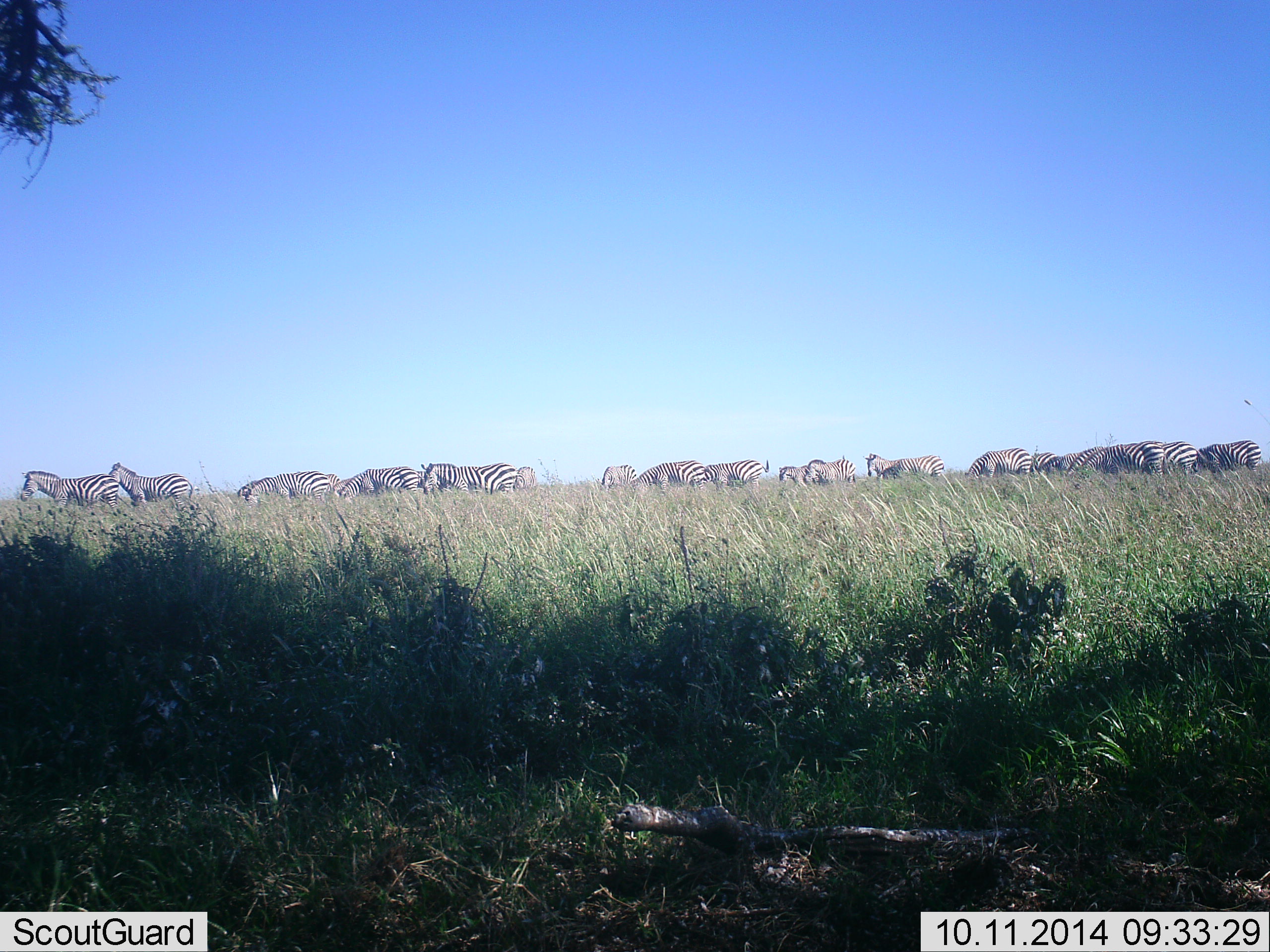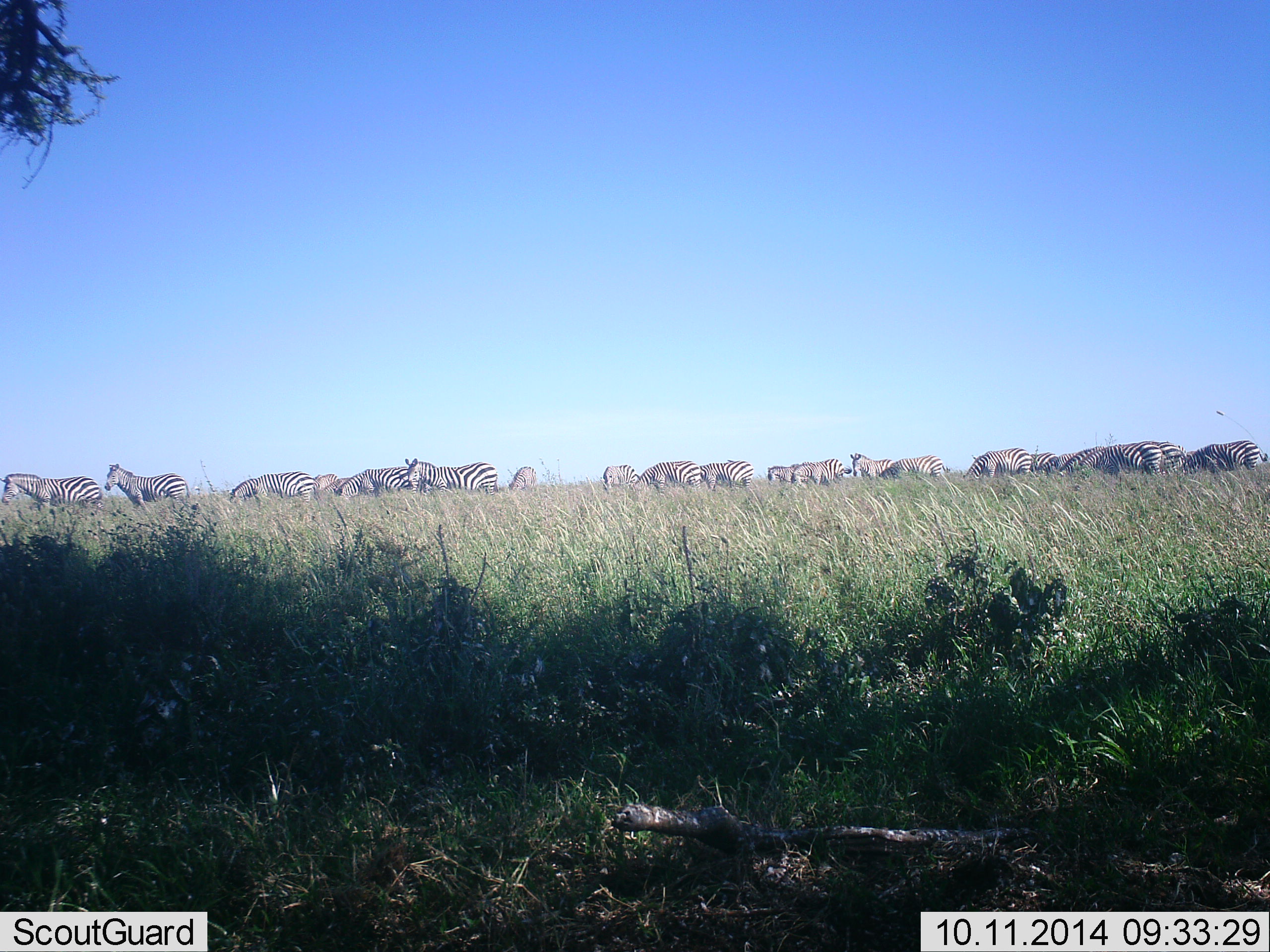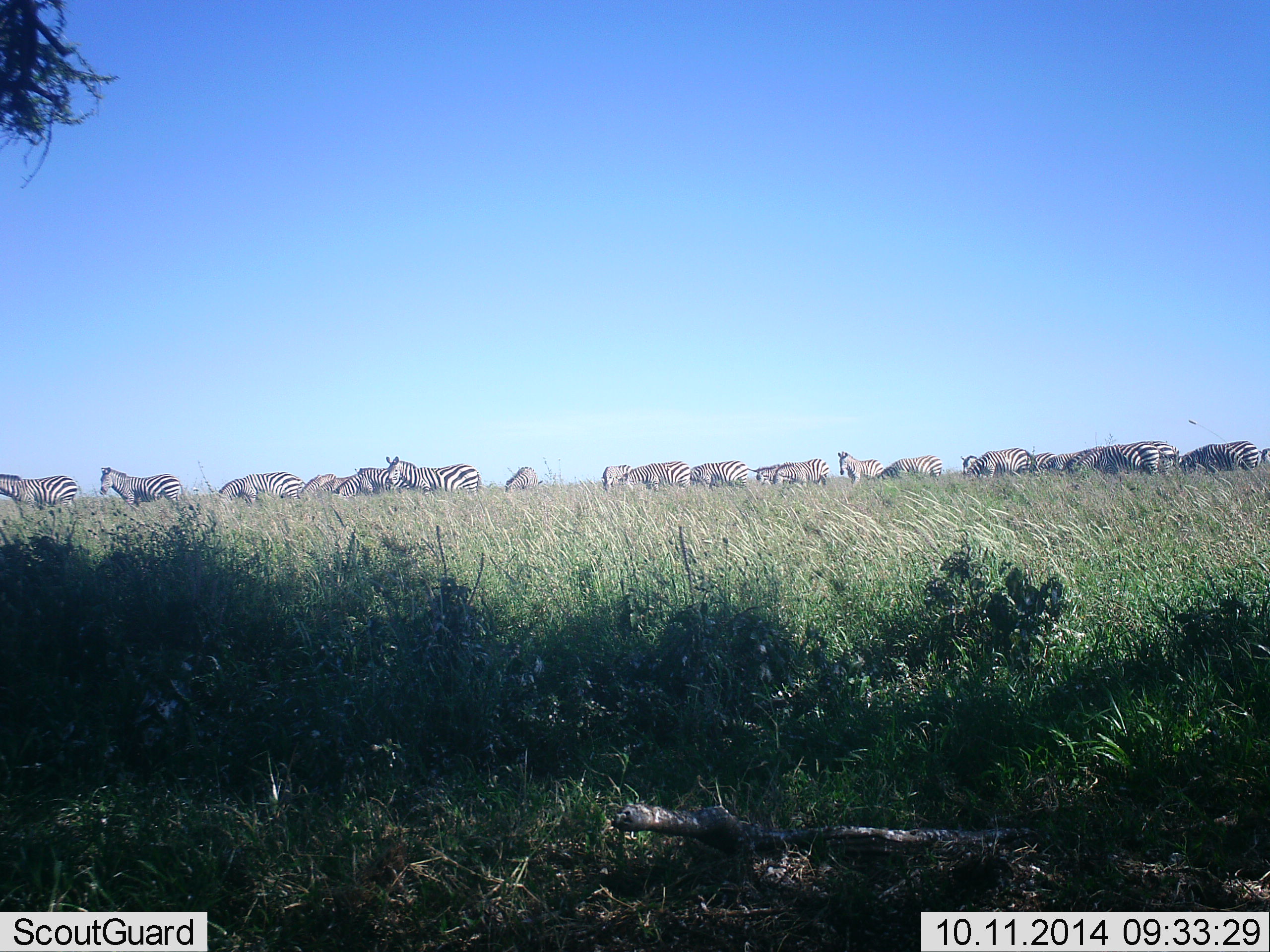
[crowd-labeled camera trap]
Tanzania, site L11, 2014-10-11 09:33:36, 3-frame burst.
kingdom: Animalia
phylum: Chordata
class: Mammalia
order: Perissodactyla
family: Equidae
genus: Equus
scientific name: Equus quagga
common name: plains zebra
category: zebra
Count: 11-50.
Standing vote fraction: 85%.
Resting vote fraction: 0%.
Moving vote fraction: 77%.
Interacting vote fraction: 0%.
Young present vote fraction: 0%.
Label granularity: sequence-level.